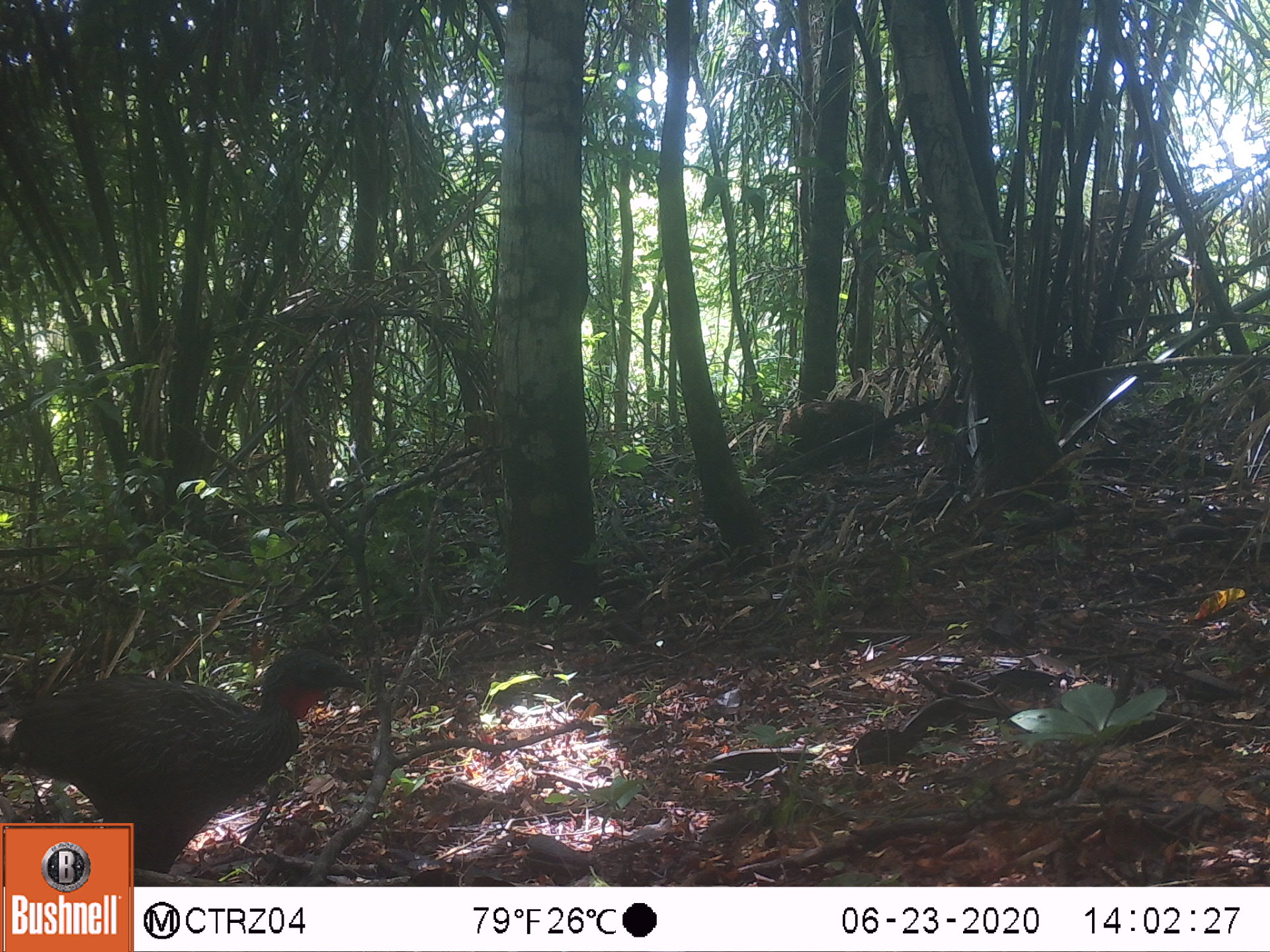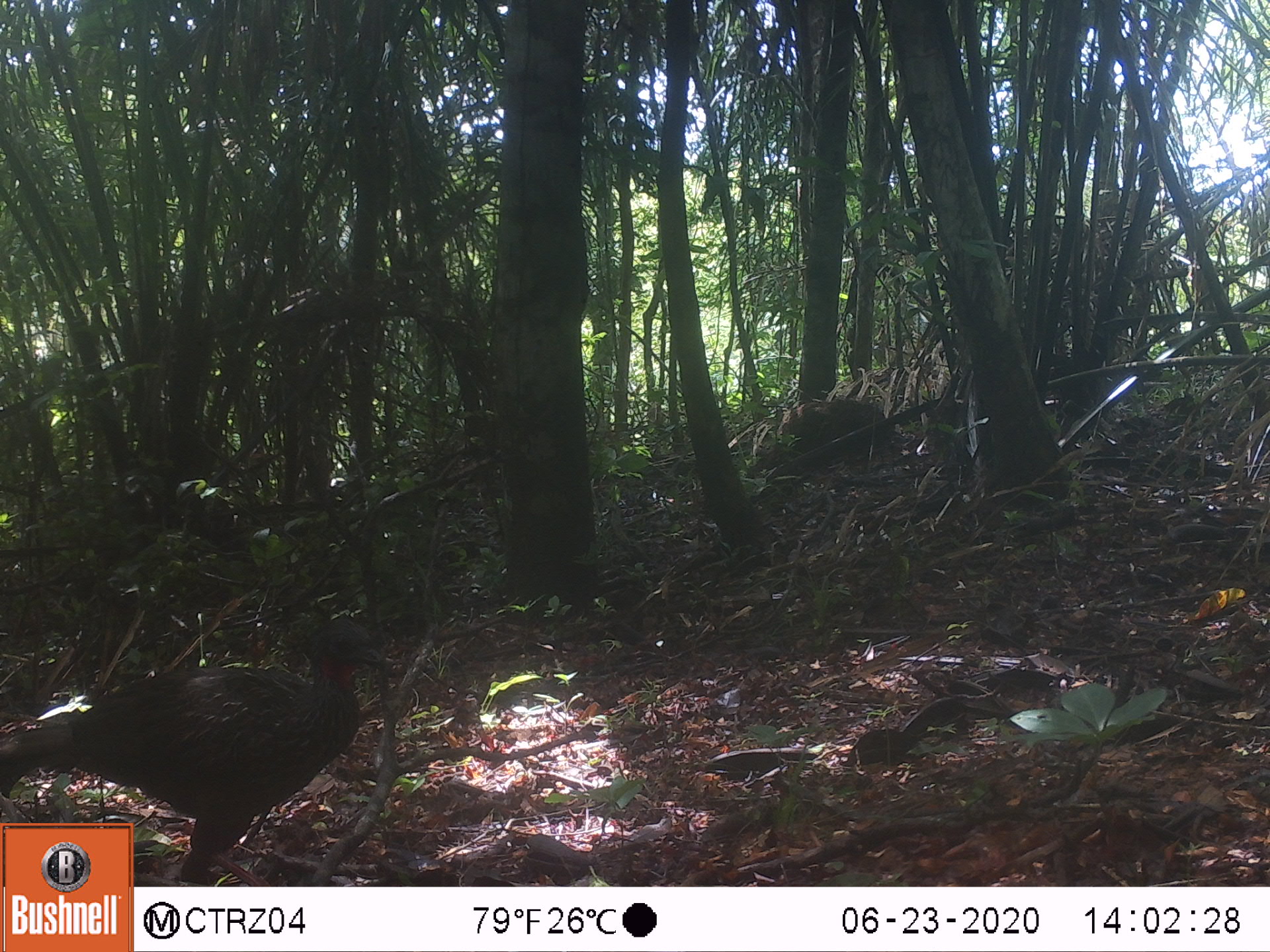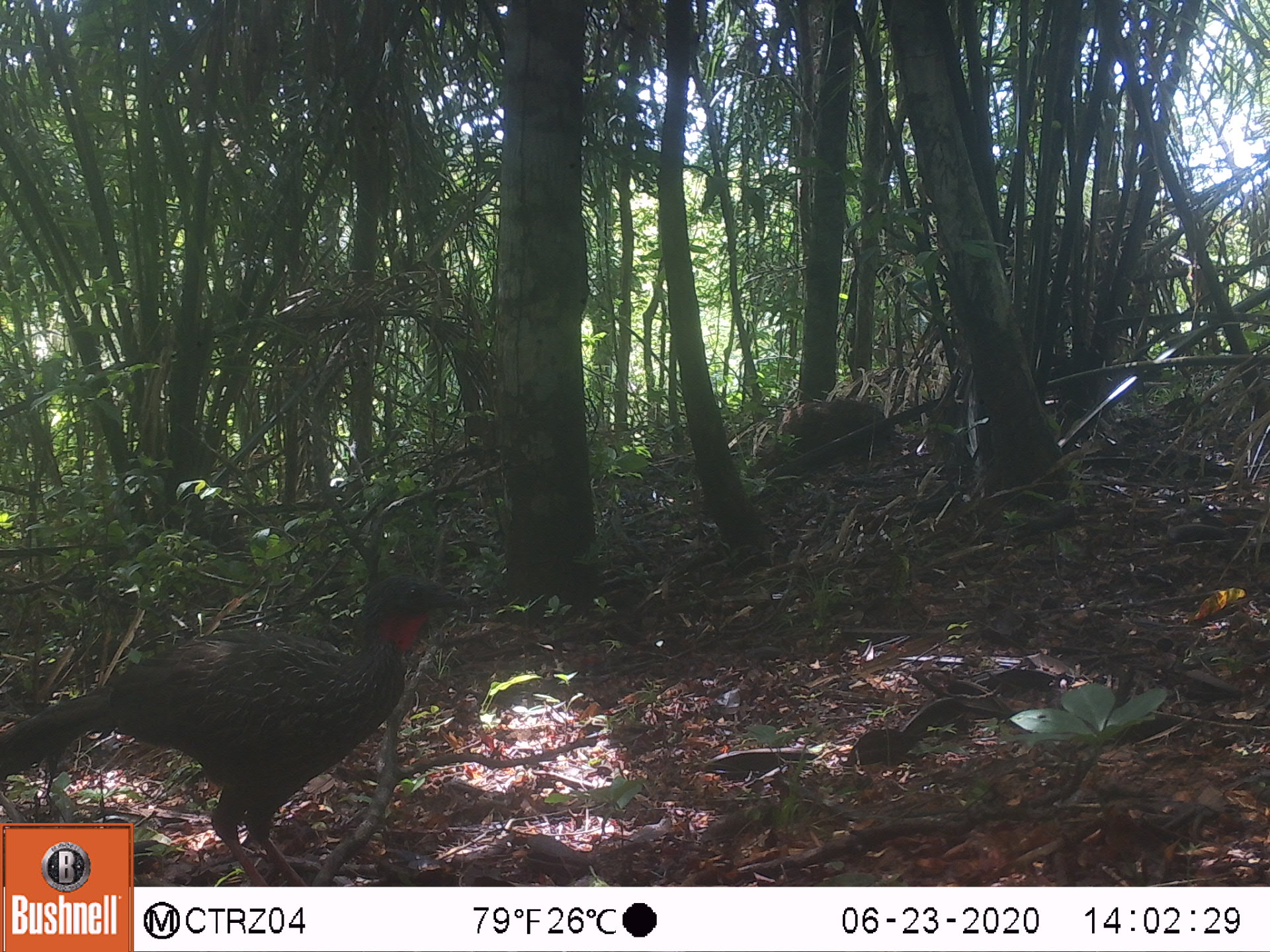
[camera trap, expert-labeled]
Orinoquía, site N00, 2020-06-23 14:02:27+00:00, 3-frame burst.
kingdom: Animalia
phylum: Chordata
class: Aves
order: Galliformes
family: Cracidae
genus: Penelope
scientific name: Penelope jacquacu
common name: spix's guan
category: spixs guan